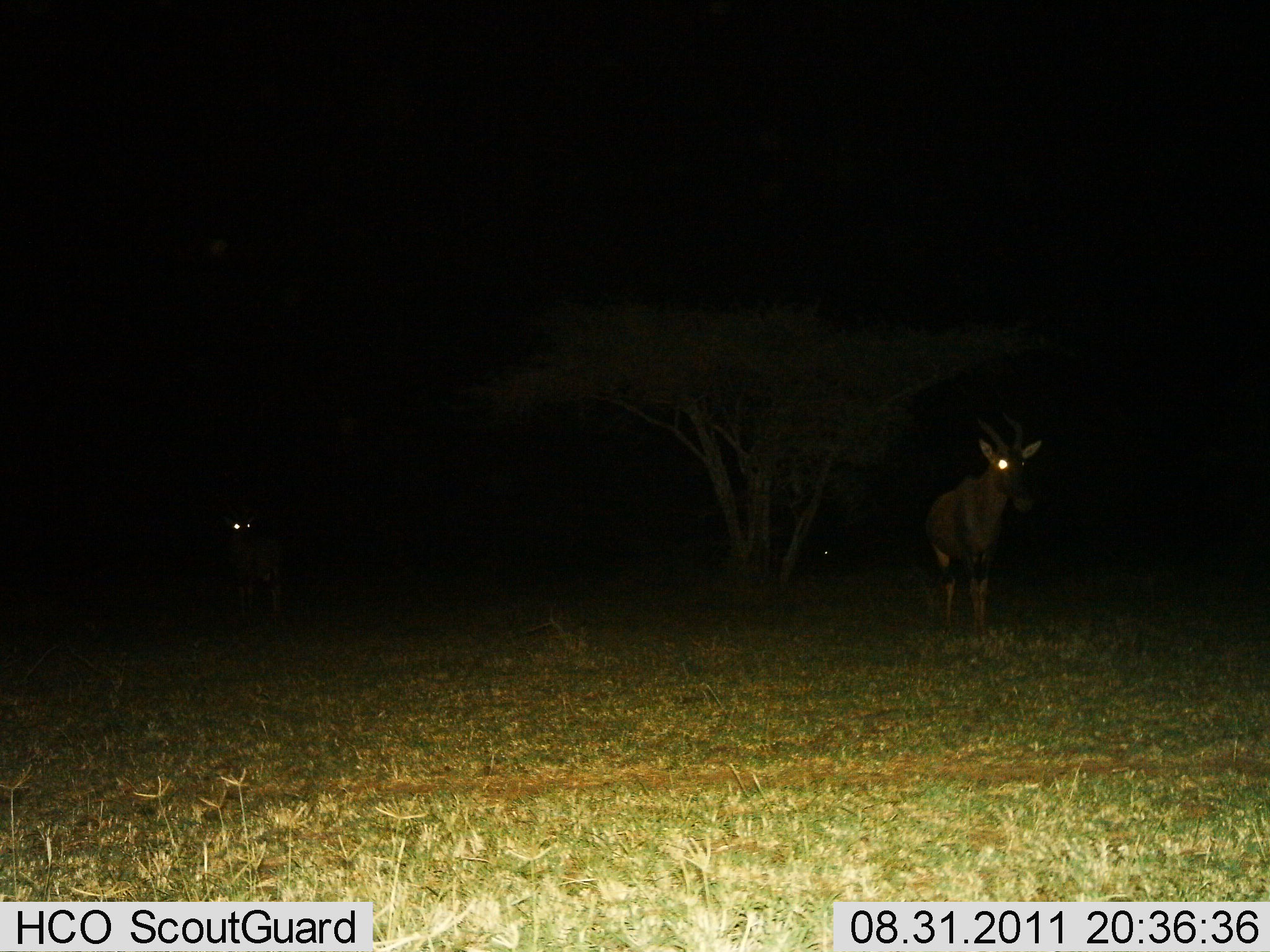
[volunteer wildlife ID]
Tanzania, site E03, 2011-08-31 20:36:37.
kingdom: Animalia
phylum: Chordata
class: Mammalia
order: Artiodactyla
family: Bovidae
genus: Damaliscus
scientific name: Damaliscus lunatus jimela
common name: topi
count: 2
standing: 100%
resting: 0%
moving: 0%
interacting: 0%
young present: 0%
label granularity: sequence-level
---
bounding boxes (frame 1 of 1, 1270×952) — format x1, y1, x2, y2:
animal: 923, 410, 1045, 641; 220, 506, 290, 624